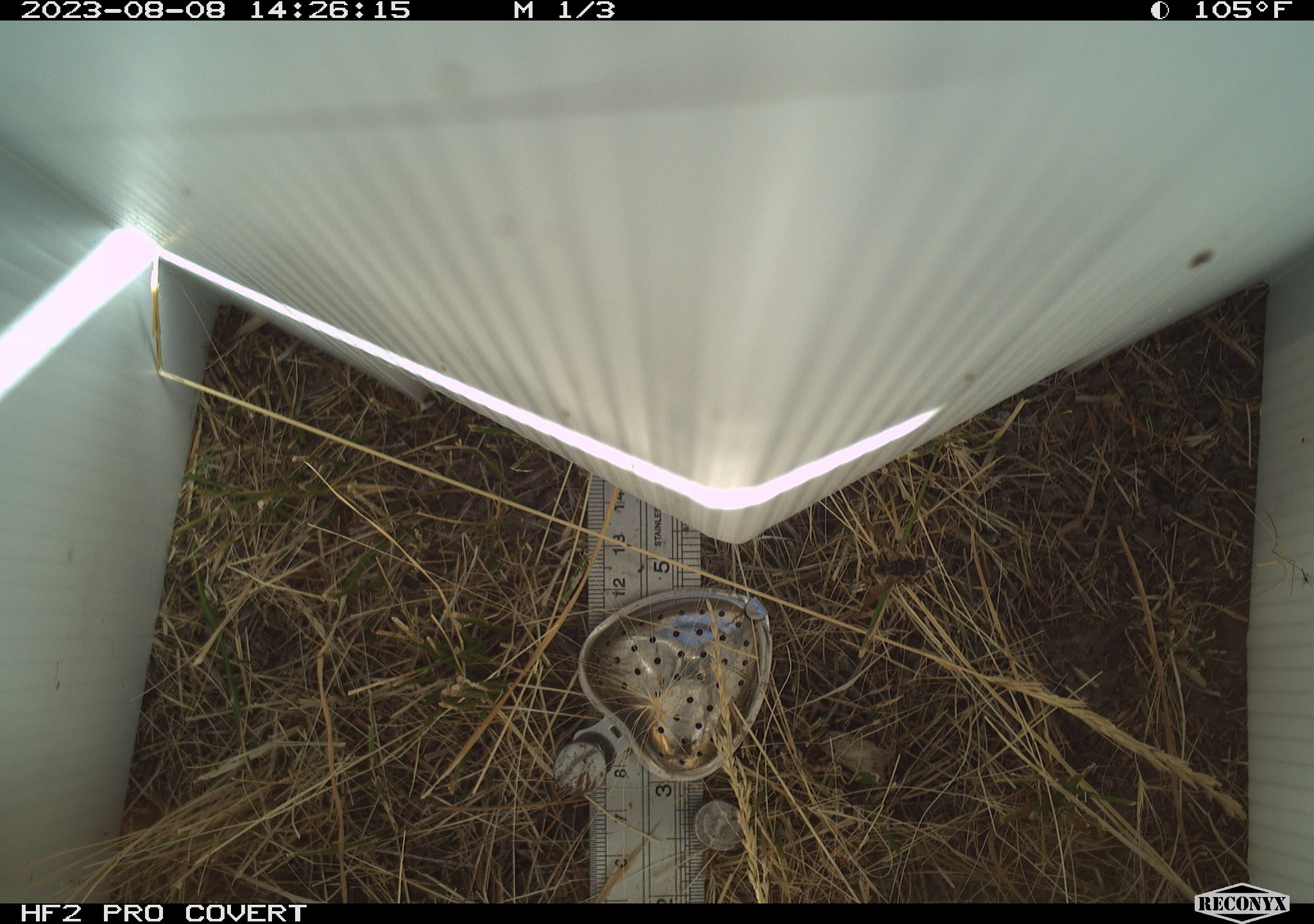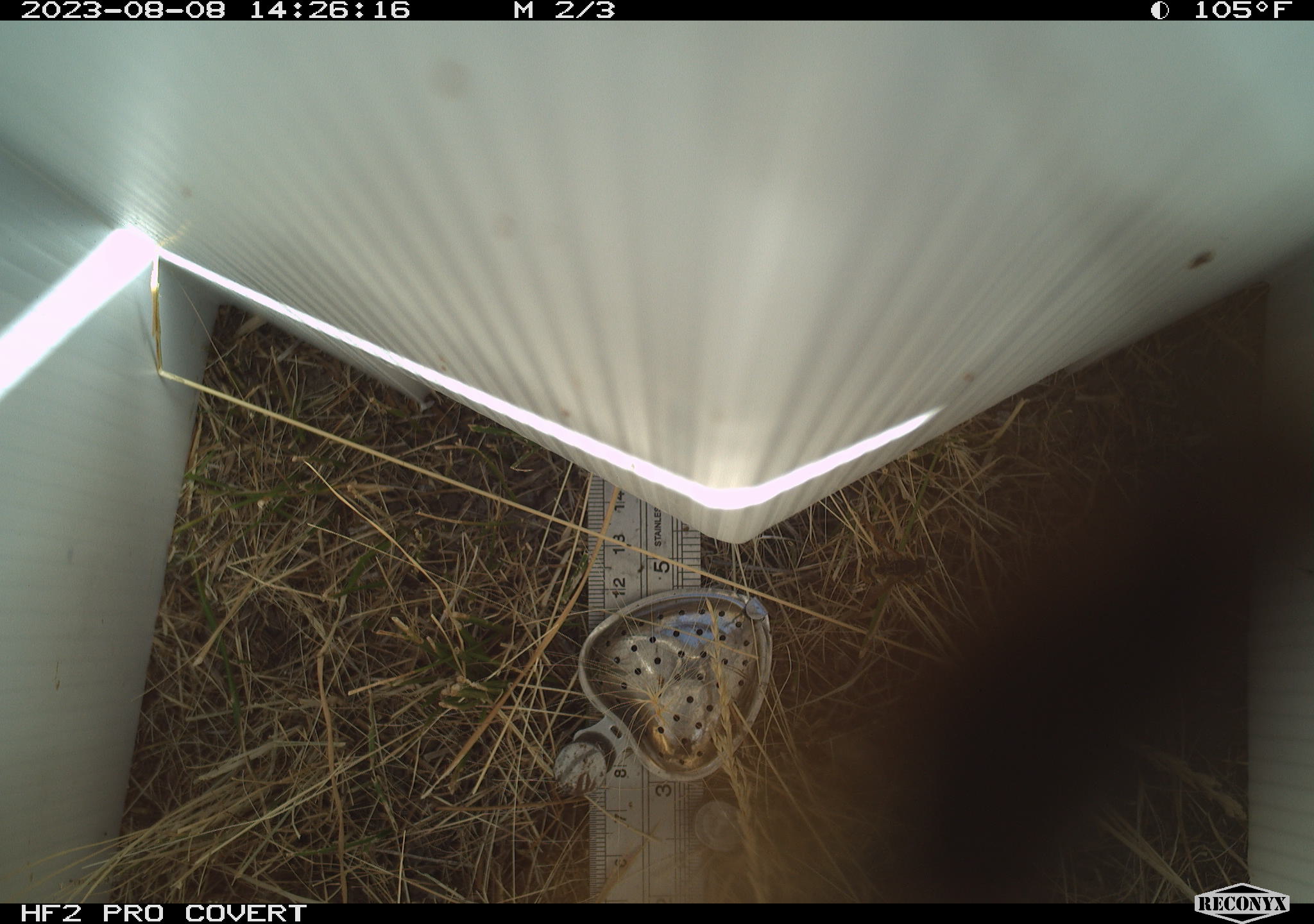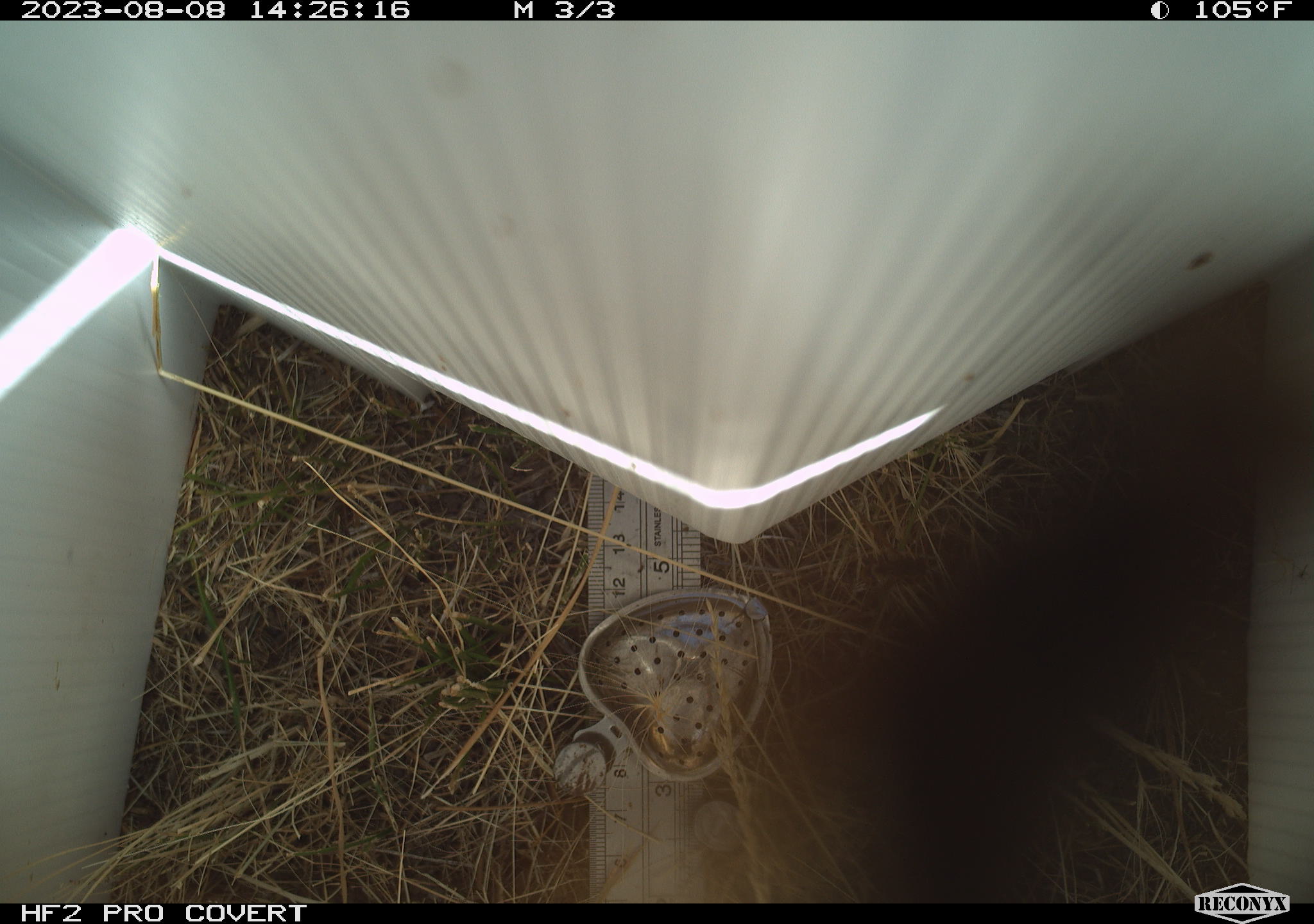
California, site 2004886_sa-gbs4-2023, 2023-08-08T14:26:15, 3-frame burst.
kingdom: Animalia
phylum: Arthropoda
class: Insecta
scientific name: Insecta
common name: insect